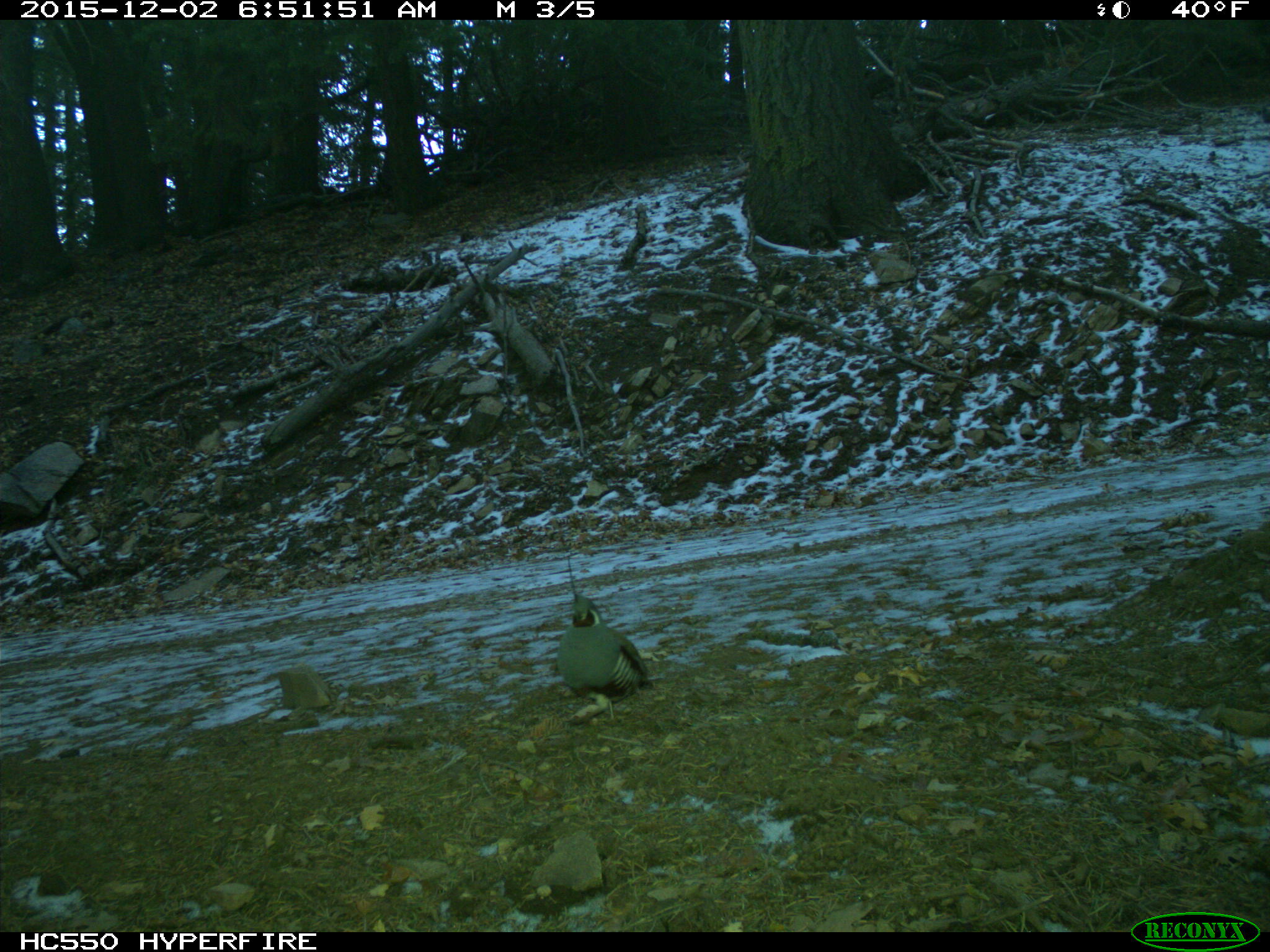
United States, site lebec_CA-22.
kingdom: Animalia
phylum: Chordata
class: Aves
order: Galliformes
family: Odontophoridae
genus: Callipepla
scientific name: Callipepla californica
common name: california quail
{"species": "Callipepla californica (california quail)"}